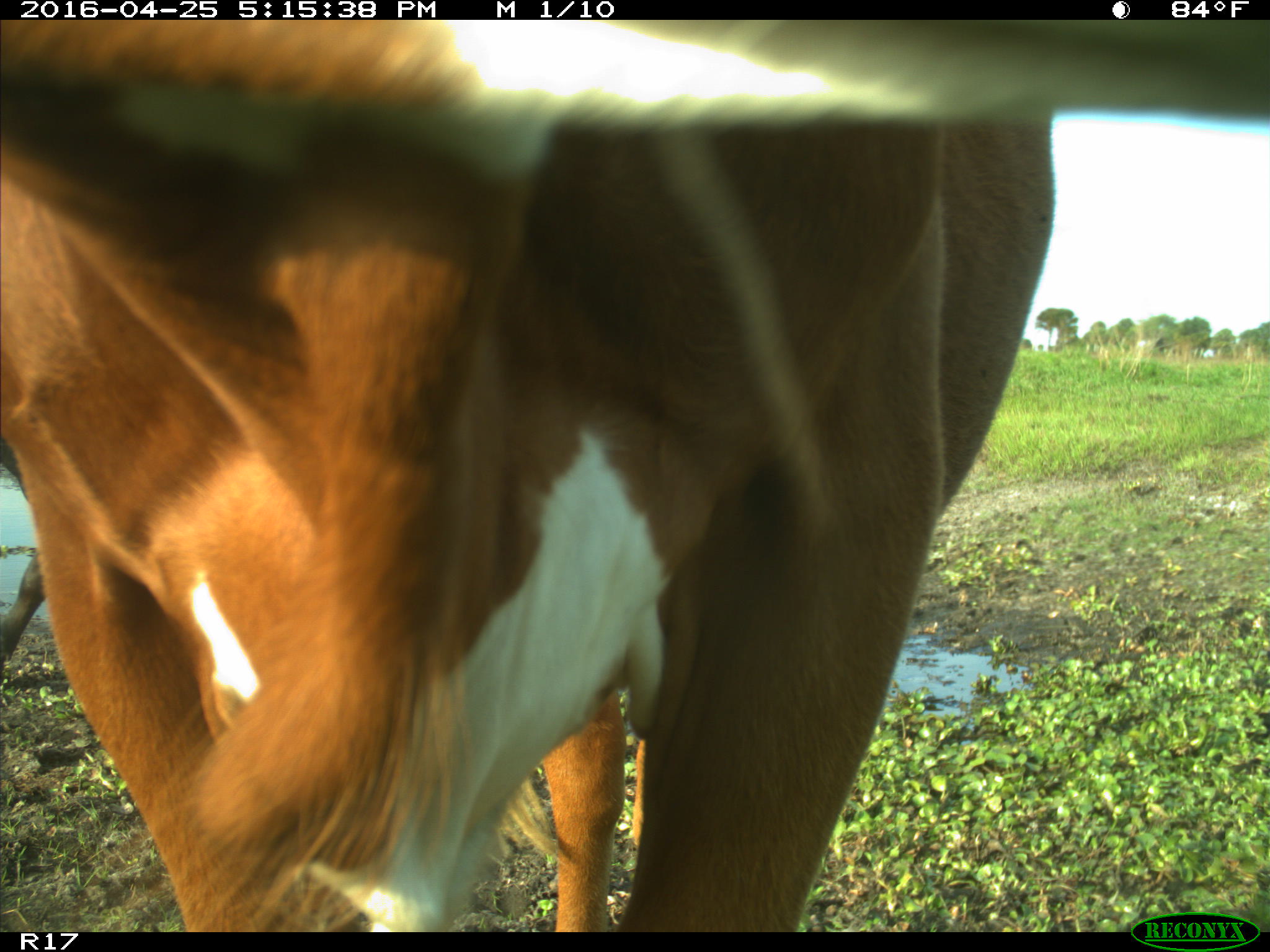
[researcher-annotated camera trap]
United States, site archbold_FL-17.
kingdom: Animalia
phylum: Chordata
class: Mammalia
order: Artiodactyla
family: Bovidae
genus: Bos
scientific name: Bos taurus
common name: domestic cow